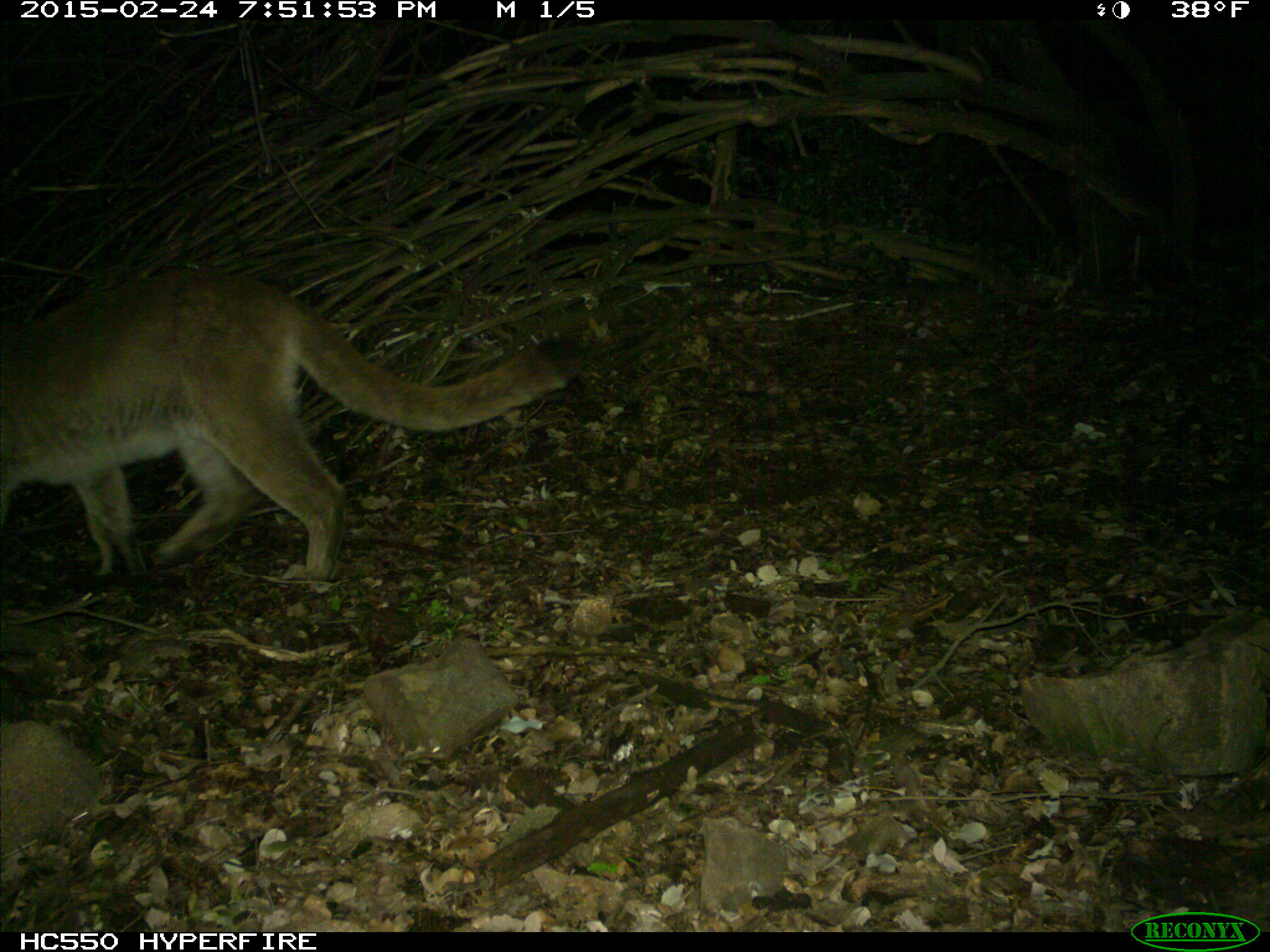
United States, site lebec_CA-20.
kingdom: Animalia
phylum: Chordata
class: Mammalia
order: Carnivora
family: Felidae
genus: Puma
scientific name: Puma concolor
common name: mountain lion